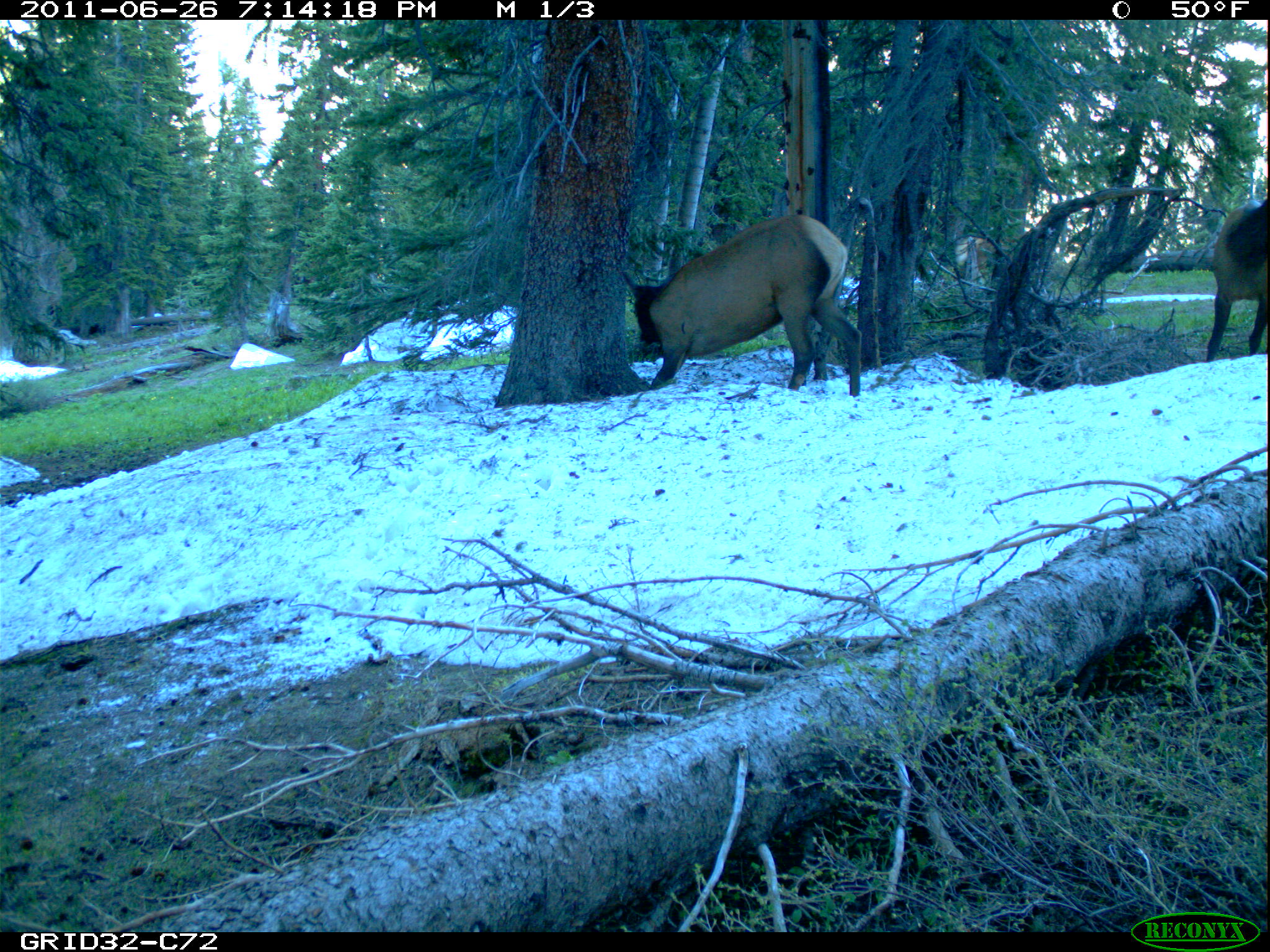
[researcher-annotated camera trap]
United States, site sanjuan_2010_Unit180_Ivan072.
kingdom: Animalia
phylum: Chordata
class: Mammalia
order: Artiodactyla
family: Cervidae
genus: Cervus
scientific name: Cervus elaphus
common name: red deer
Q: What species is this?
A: Cervus elaphus (red deer).